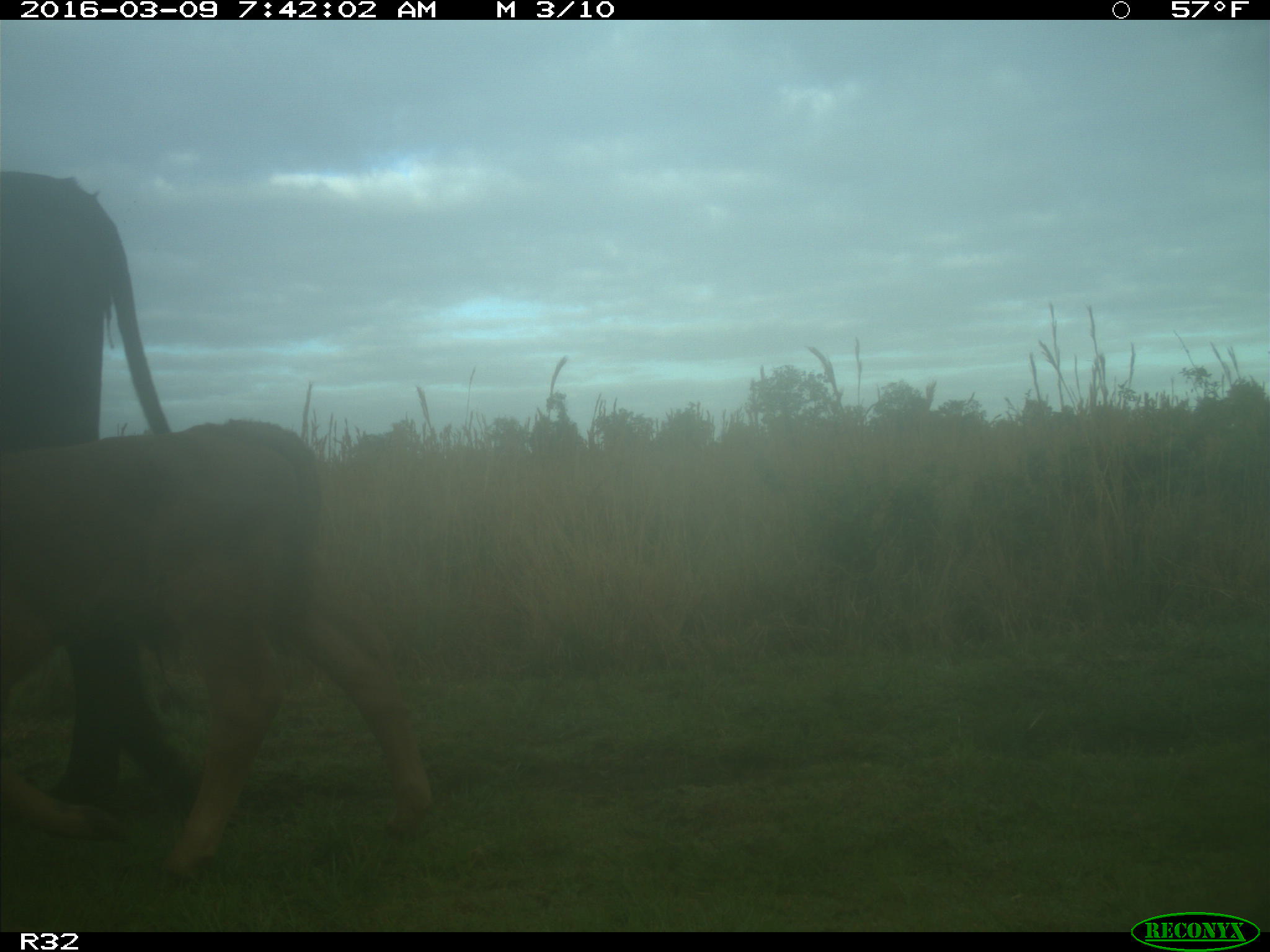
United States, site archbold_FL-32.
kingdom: Animalia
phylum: Chordata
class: Mammalia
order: Artiodactyla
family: Bovidae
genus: Bos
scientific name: Bos taurus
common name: domestic cow